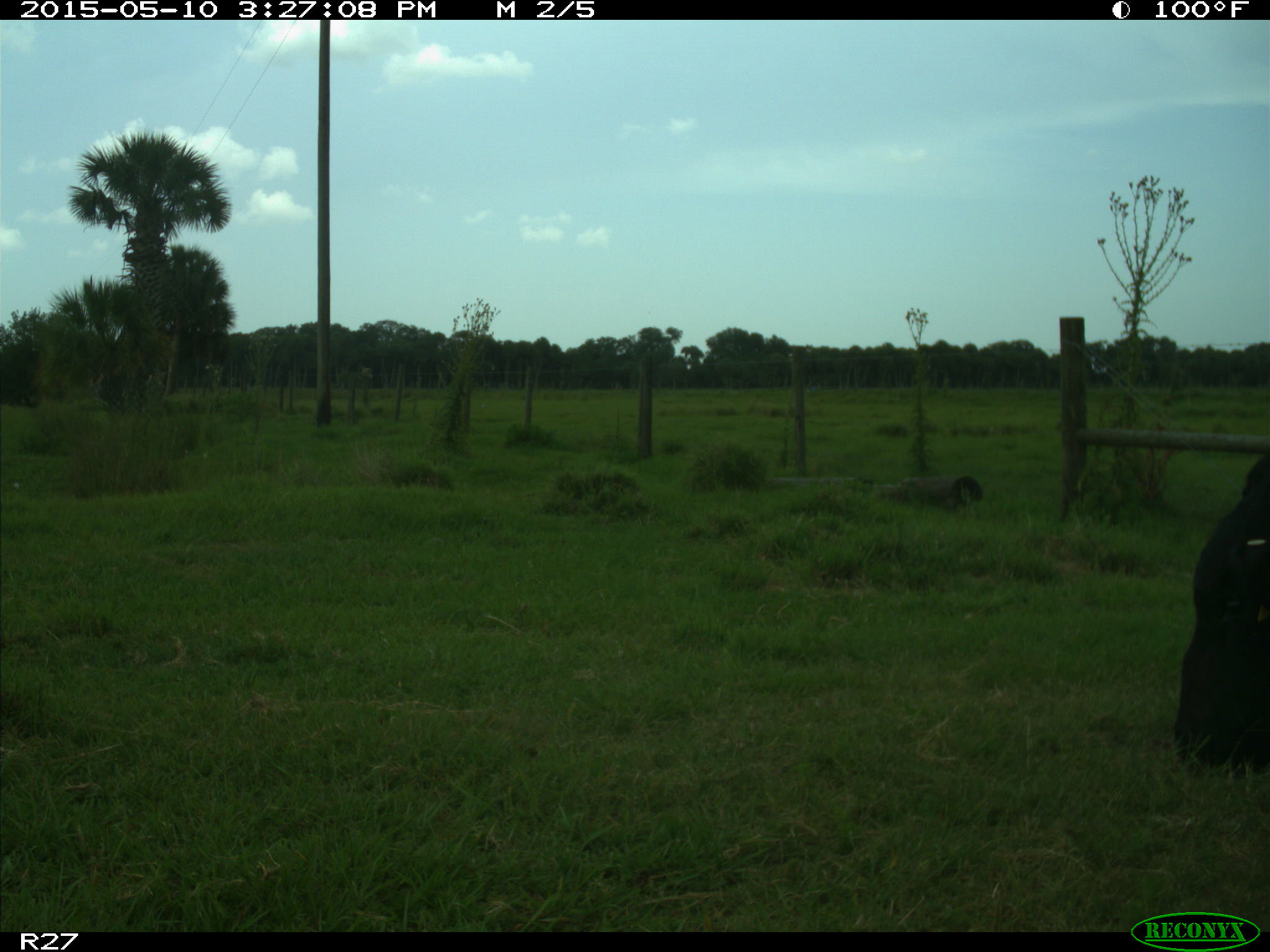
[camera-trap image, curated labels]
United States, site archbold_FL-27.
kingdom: Animalia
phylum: Chordata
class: Mammalia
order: Artiodactyla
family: Bovidae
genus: Bos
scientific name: Bos taurus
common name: domestic cow